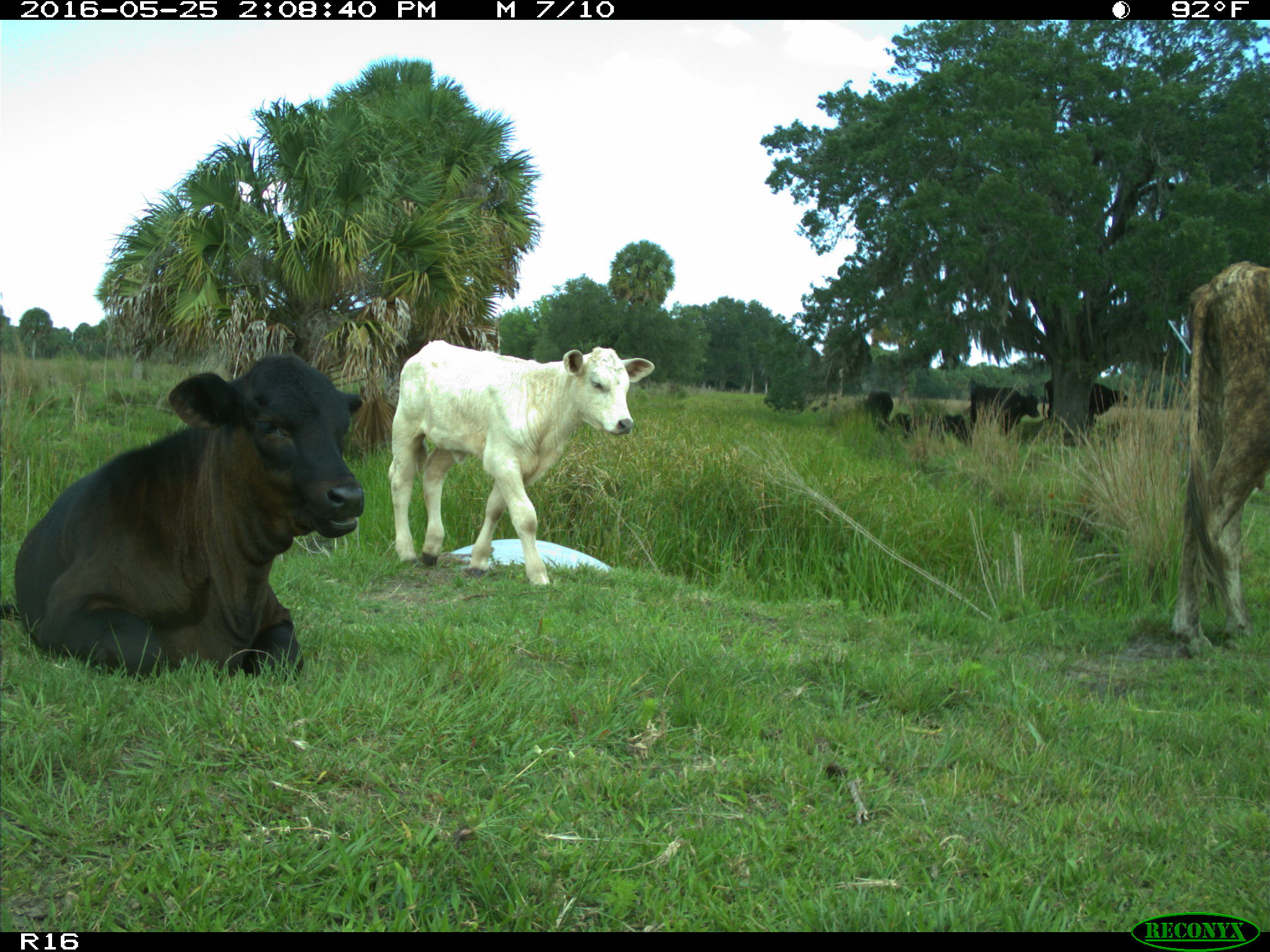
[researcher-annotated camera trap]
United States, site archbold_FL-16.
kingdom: Animalia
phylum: Chordata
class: Mammalia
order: Artiodactyla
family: Bovidae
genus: Bos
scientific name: Bos taurus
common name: domestic cow